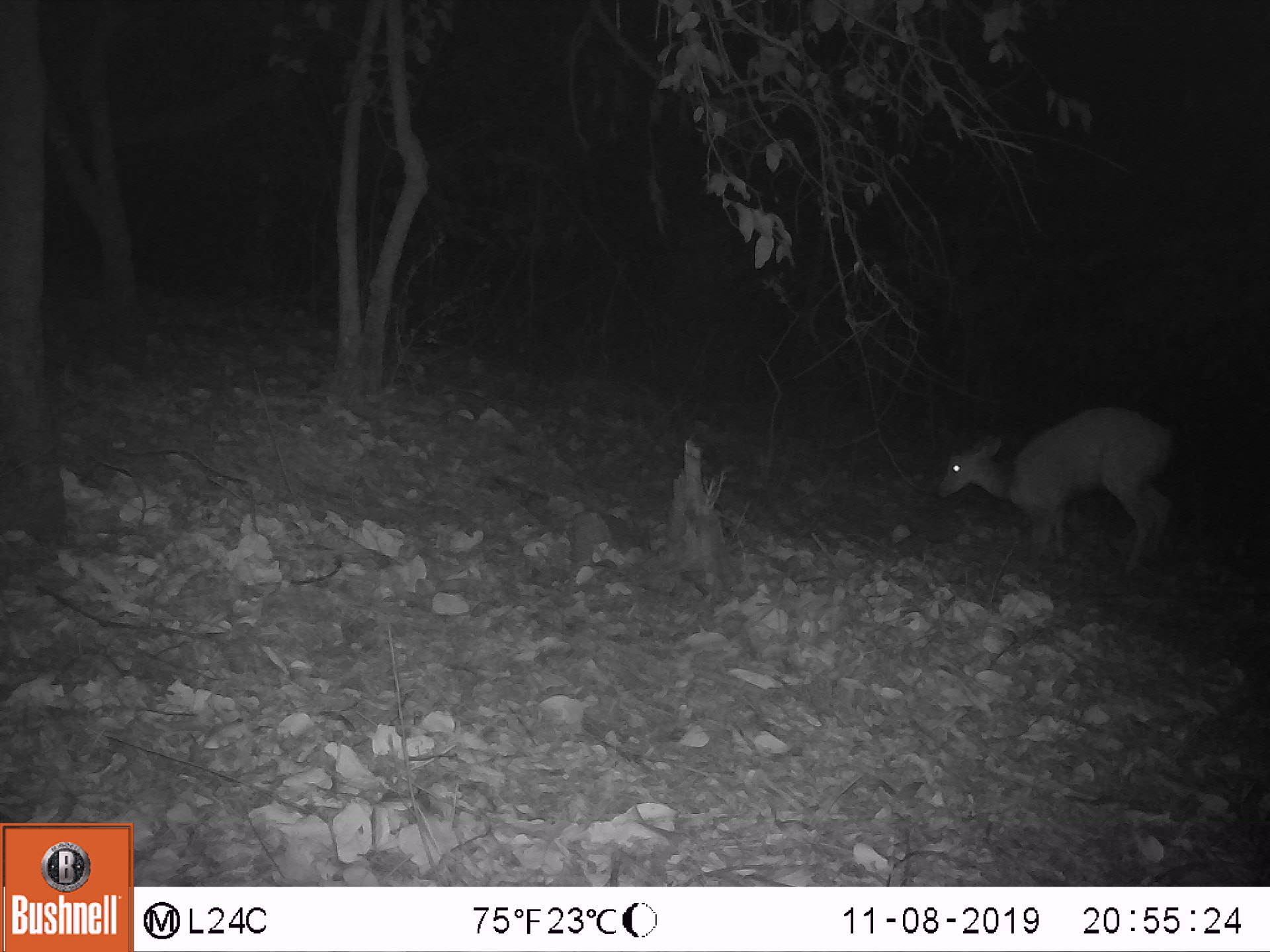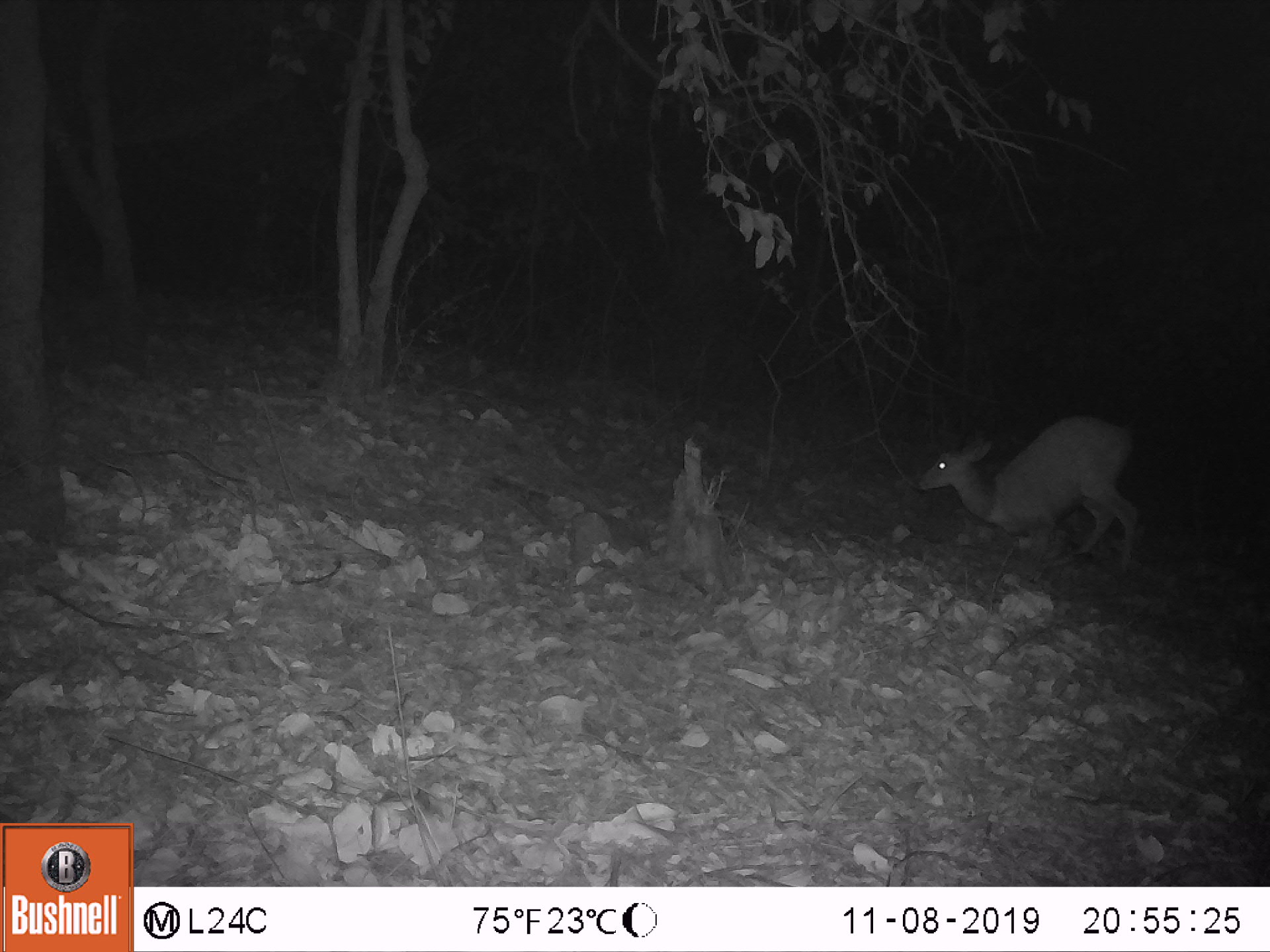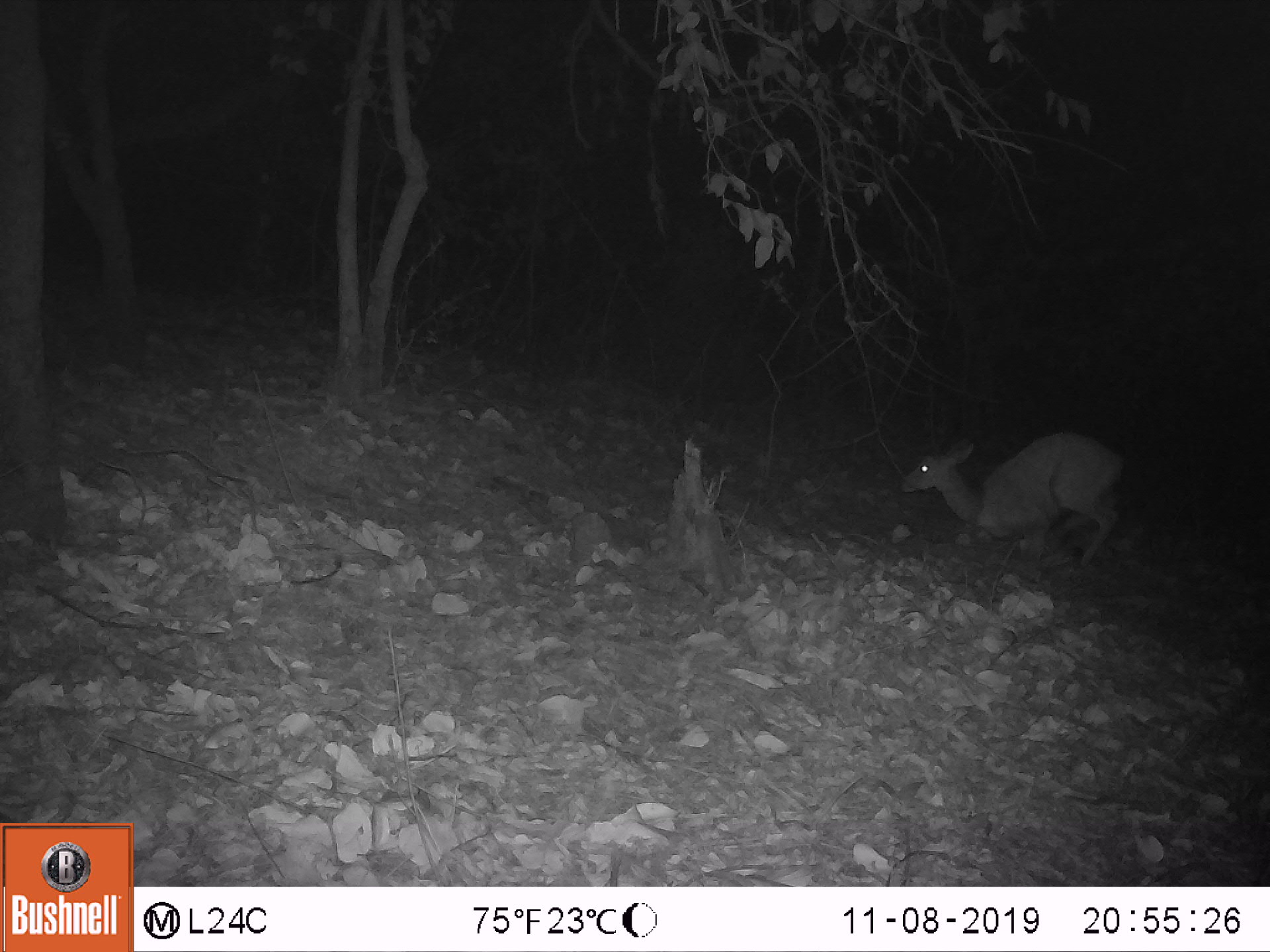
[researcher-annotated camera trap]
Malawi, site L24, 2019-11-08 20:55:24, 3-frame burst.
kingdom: Animalia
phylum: Chordata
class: Mammalia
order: Artiodactyla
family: Bovidae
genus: Tragelaphus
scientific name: Tragelaphus sylvaticus sylvaticus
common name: cape bushbuck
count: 1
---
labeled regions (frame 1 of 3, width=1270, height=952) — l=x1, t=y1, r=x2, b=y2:
cape bushbuck: l=926, t=400, r=1177, b=584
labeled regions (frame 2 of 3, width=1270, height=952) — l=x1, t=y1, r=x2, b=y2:
cape bushbuck: l=912, t=407, r=1148, b=584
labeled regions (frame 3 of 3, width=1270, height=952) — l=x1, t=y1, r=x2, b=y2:
cape bushbuck: l=887, t=424, r=1129, b=573